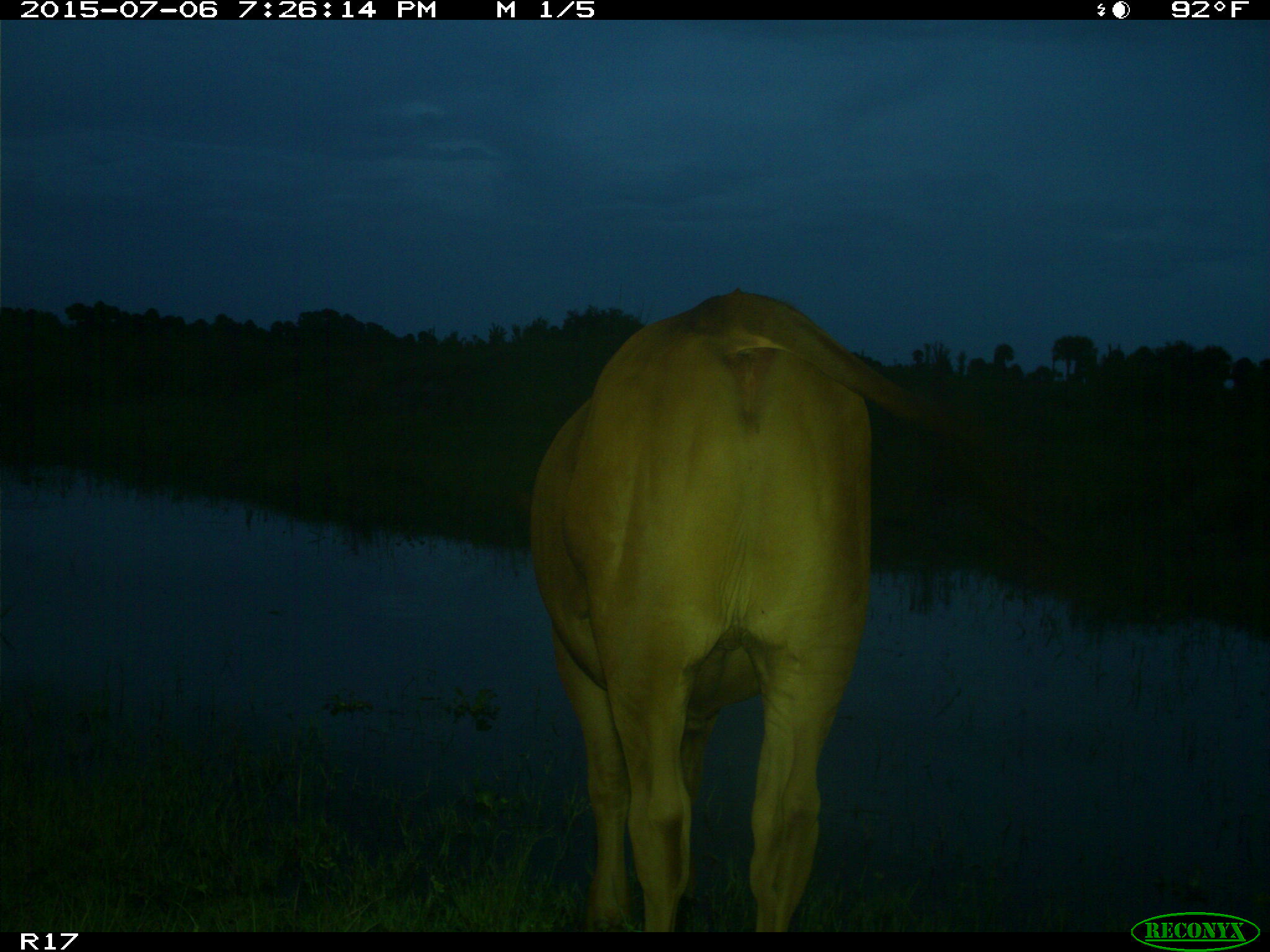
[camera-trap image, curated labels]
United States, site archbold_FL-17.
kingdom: Animalia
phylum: Chordata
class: Mammalia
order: Artiodactyla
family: Bovidae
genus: Bos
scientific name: Bos taurus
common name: domestic cow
Bos taurus (domestic cow).